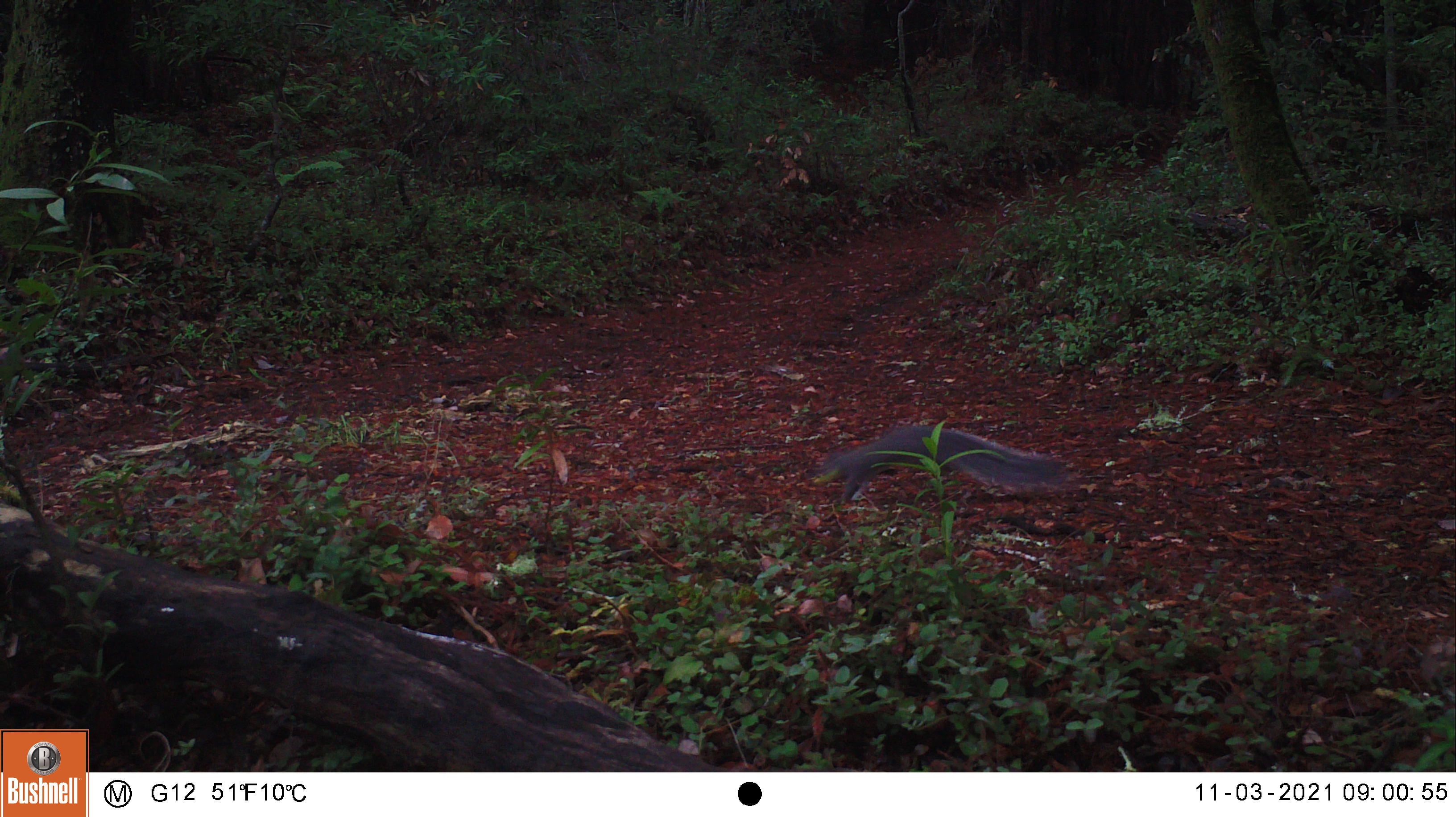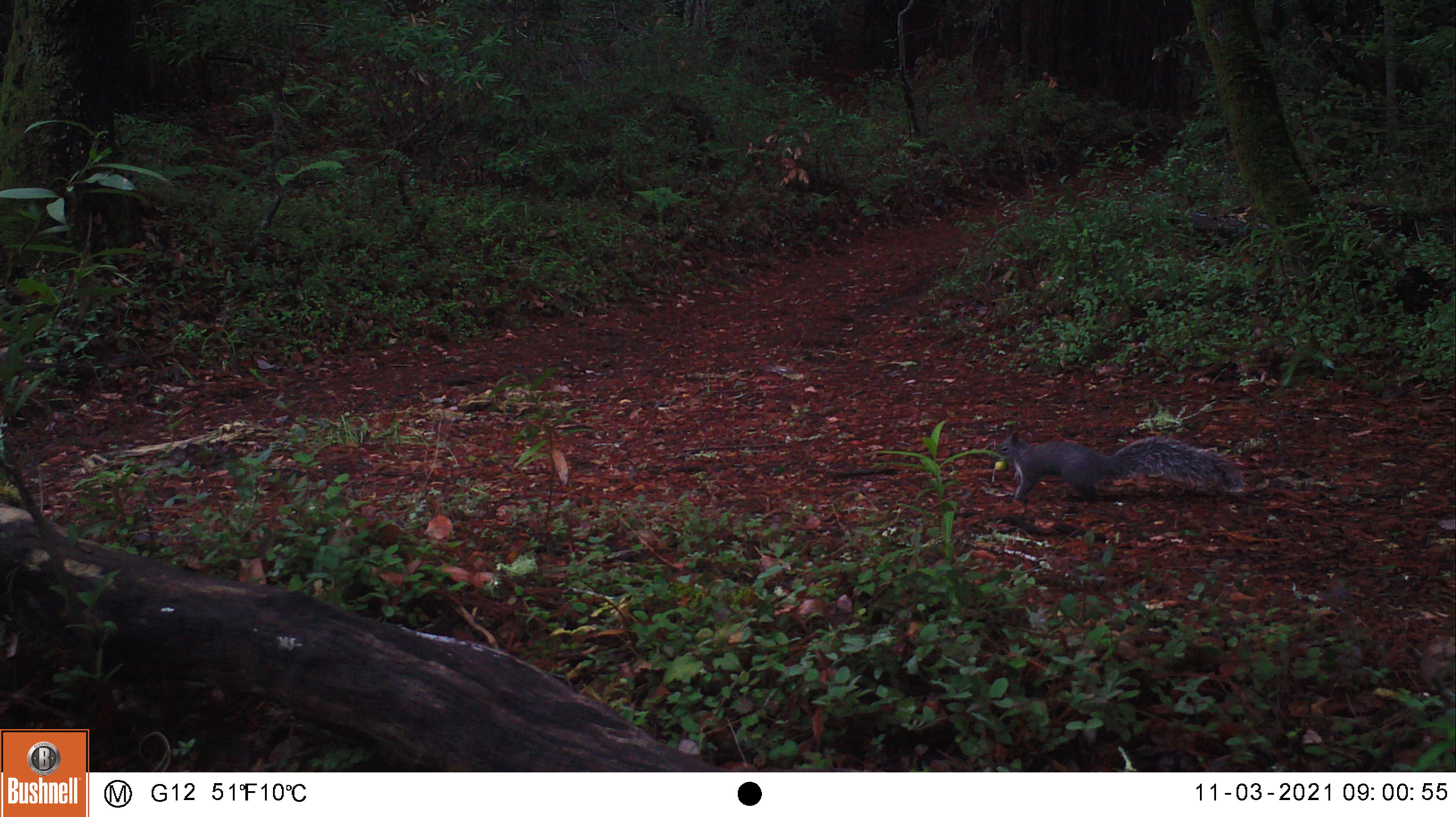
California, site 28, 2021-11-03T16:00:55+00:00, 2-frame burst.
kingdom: Animalia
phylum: Chordata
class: Mammalia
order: Rodentia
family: Sciuridae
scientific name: Sciuridae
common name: squirrel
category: unknown squirrel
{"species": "unknown squirrel (squirrel) (Sciuridae)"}